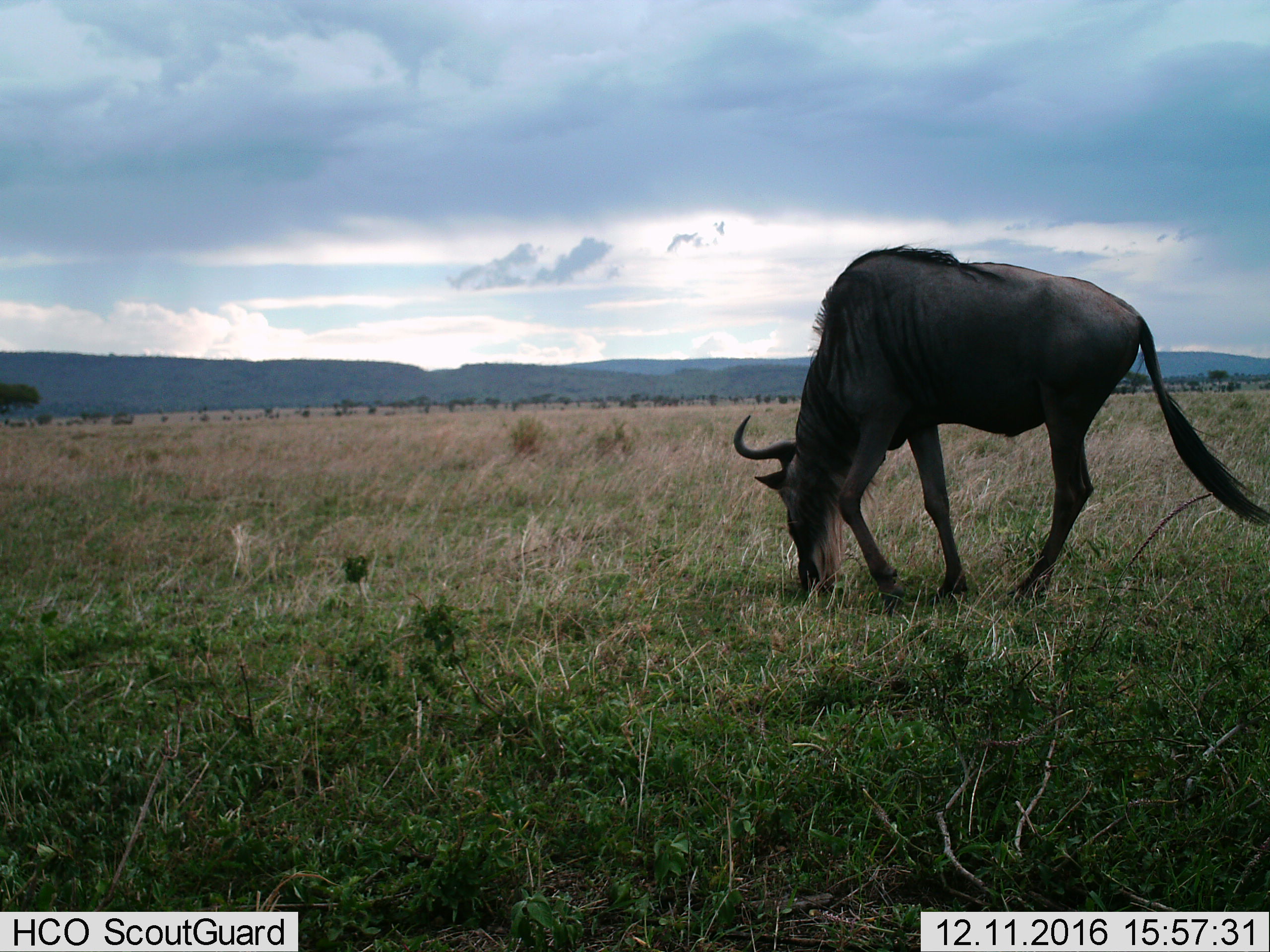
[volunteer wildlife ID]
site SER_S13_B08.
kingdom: Animalia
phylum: Chordata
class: Mammalia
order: Artiodactyla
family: Bovidae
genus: Connochaetes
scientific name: Connochaetes taurinus taurinus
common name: blue wildebeest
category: wildebeestblue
Wildebeestblue (blue wildebeest) (Connochaetes taurinus taurinus), count 1. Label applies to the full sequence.